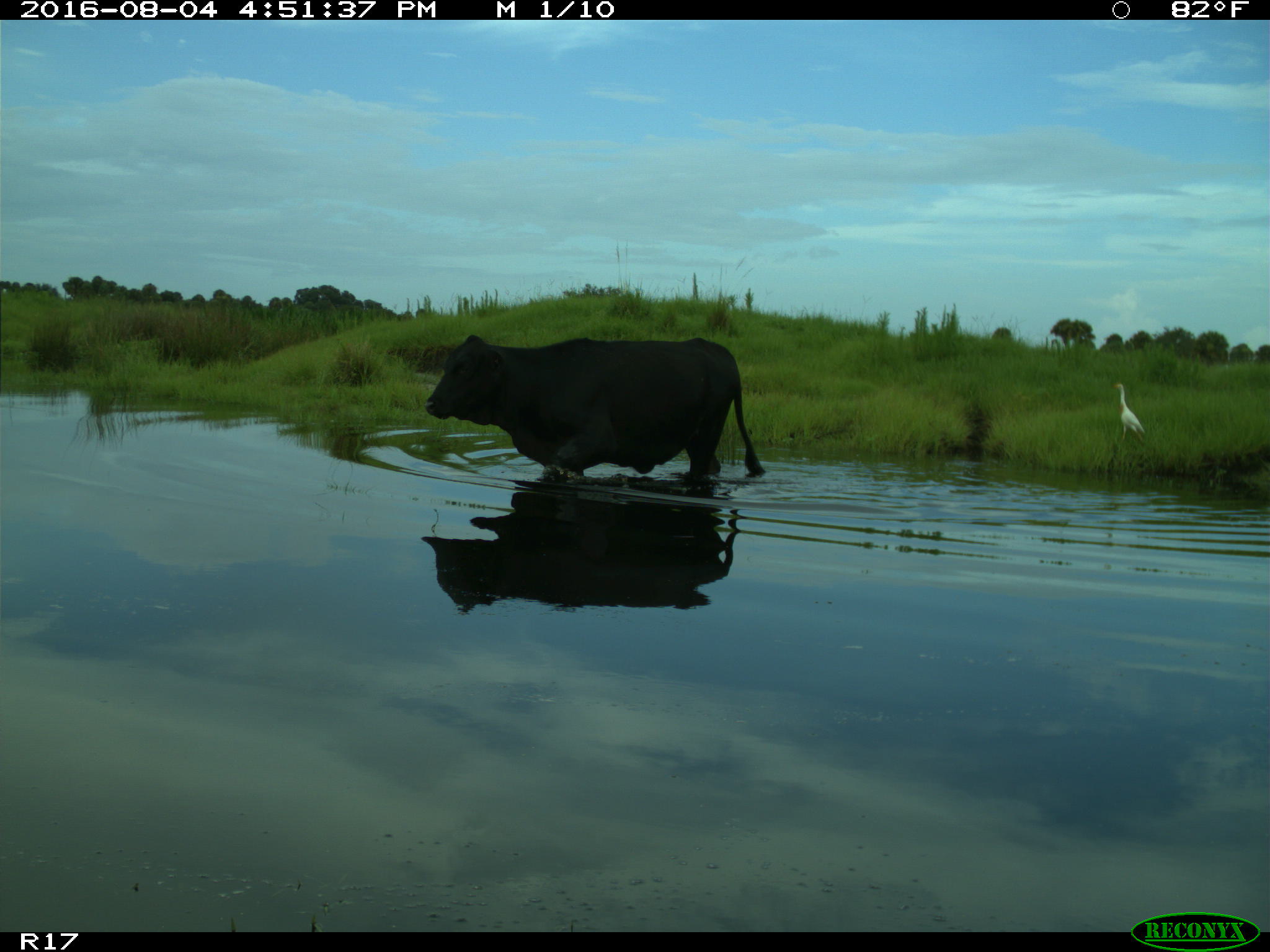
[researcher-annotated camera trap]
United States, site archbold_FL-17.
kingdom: Animalia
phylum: Chordata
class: Mammalia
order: Artiodactyla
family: Bovidae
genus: Bos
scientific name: Bos taurus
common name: domestic cow